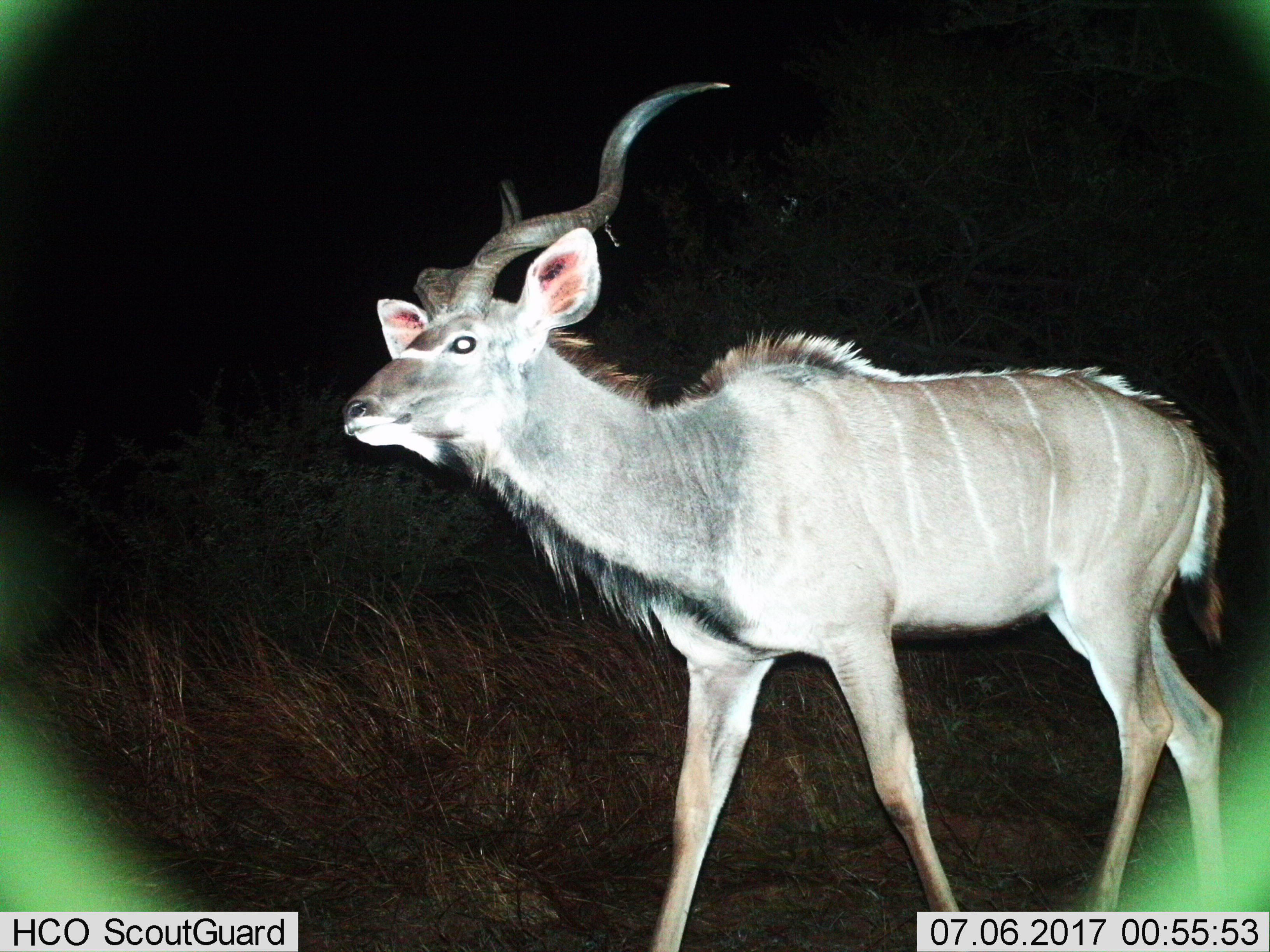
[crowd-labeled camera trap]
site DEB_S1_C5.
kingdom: Animalia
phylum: Chordata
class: Mammalia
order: Artiodactyla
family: Bovidae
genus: Tragelaphus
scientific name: Tragelaphus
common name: kudu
Kudu (Tragelaphus), count 1. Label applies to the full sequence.